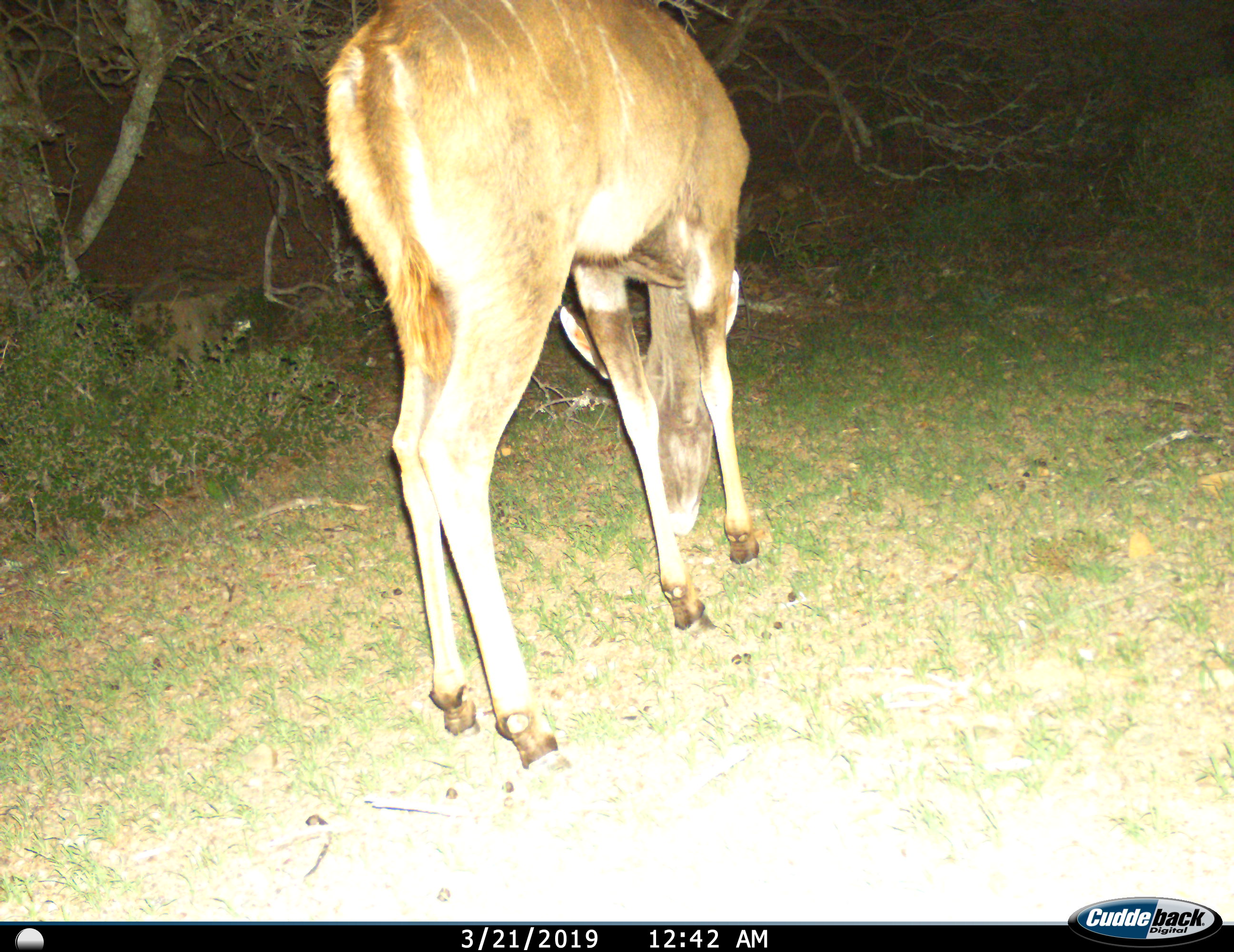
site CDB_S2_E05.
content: unidentified animal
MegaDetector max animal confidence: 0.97